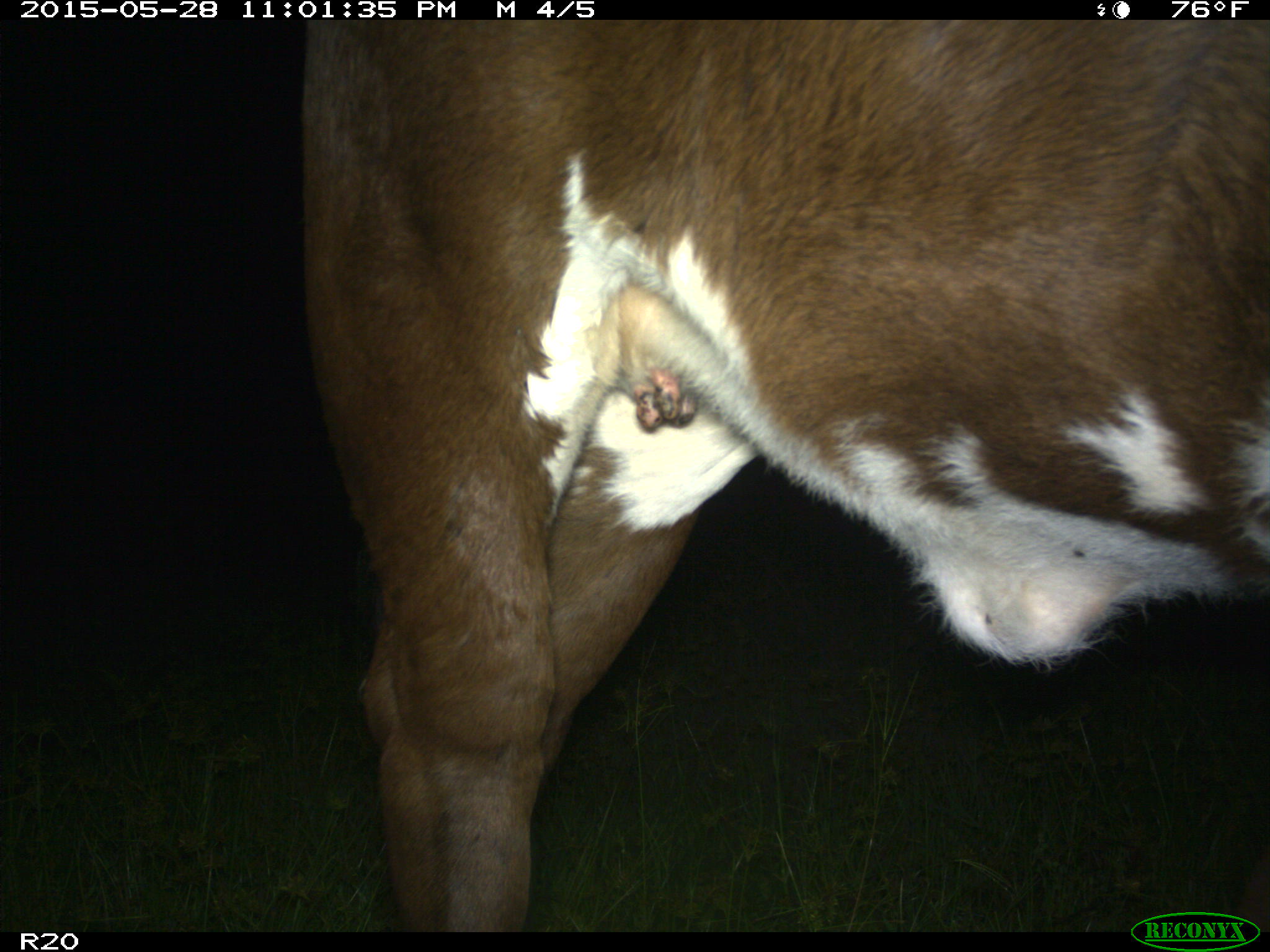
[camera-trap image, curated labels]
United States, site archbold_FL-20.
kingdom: Animalia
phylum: Chordata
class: Mammalia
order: Artiodactyla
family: Bovidae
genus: Bos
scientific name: Bos taurus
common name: domestic cow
Bos taurus (domestic cow).